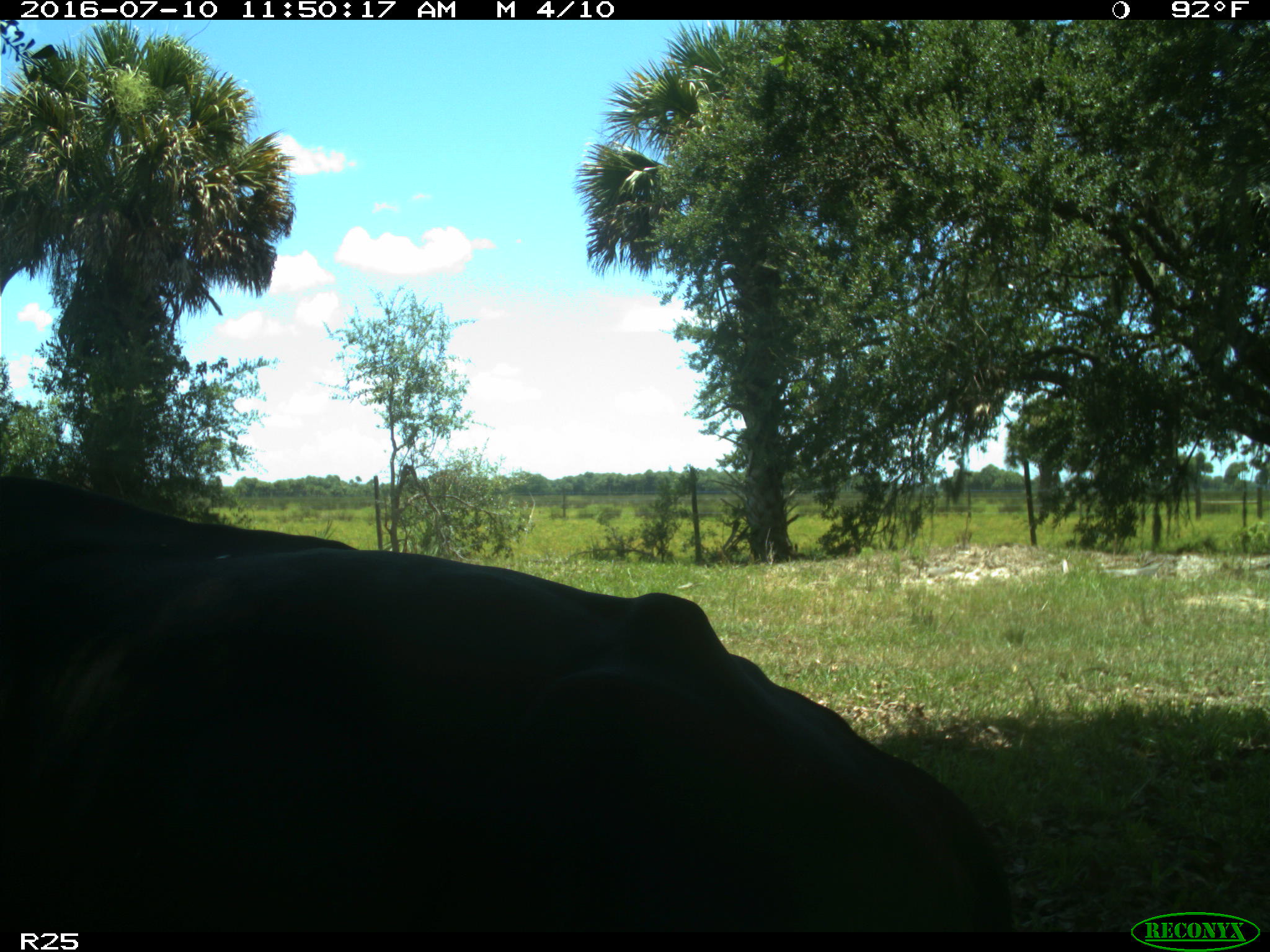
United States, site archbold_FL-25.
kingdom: Animalia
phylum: Chordata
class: Mammalia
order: Artiodactyla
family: Bovidae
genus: Bos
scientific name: Bos taurus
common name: domestic cow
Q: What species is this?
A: Bos taurus (domestic cow).